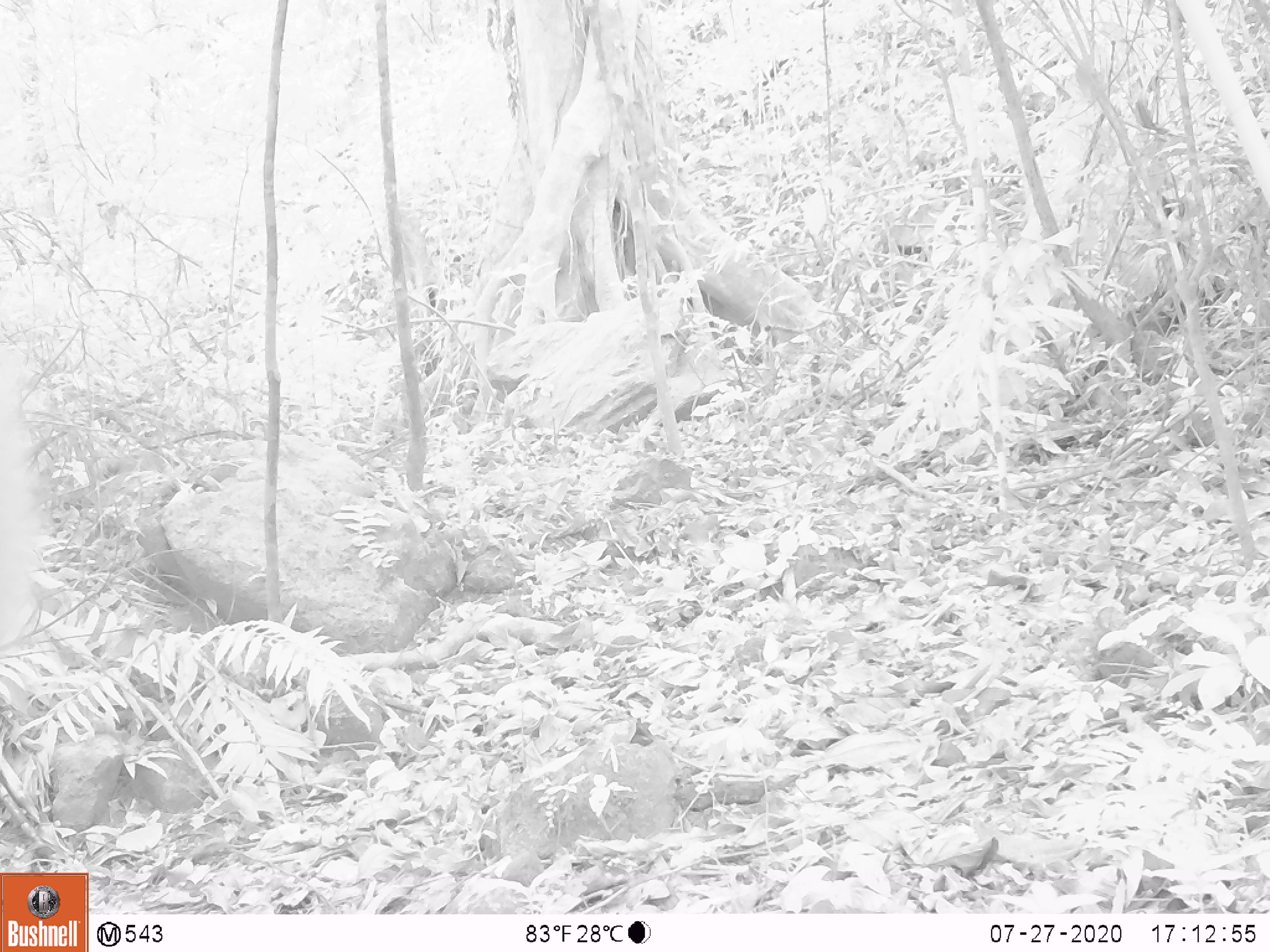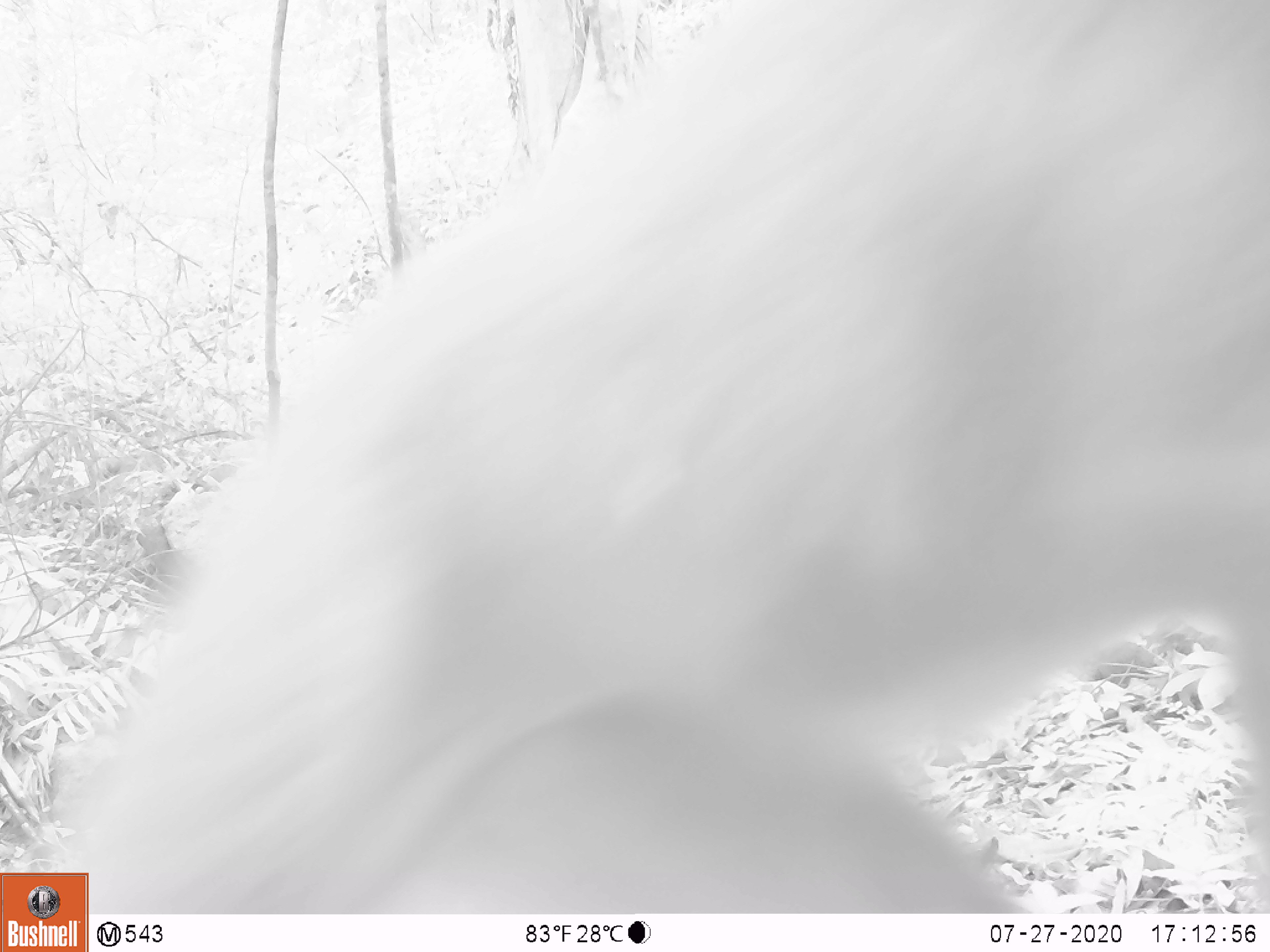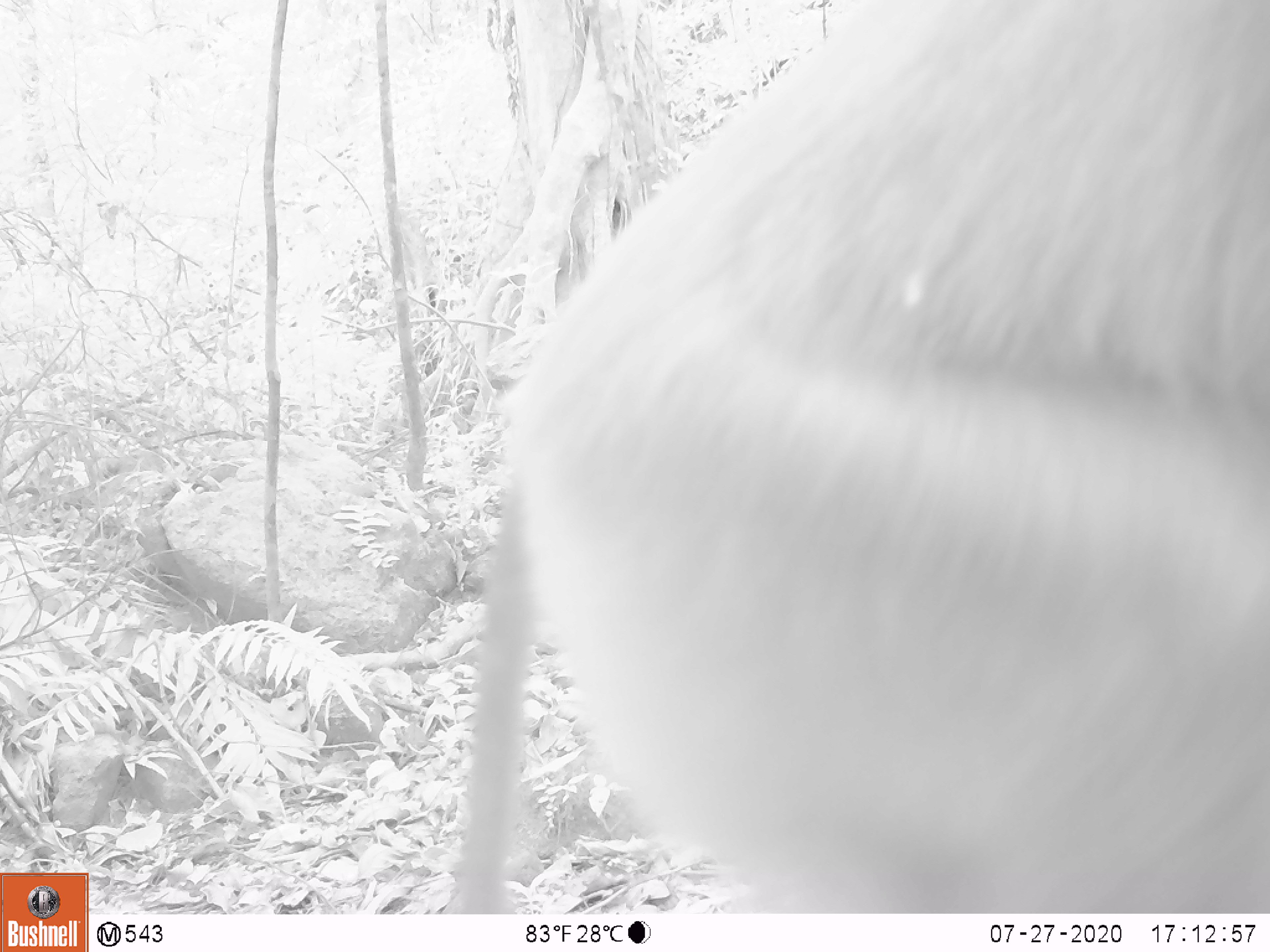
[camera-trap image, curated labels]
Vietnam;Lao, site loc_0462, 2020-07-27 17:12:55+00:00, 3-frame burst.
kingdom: Animalia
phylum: Chordata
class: Mammalia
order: Primates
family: Cercopithecidae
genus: Macaca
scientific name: Macaca nemestrina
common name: pig-tailed macaque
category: pig tailed macaque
Pig tailed macaque (pig-tailed macaque) (Macaca nemestrina). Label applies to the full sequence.